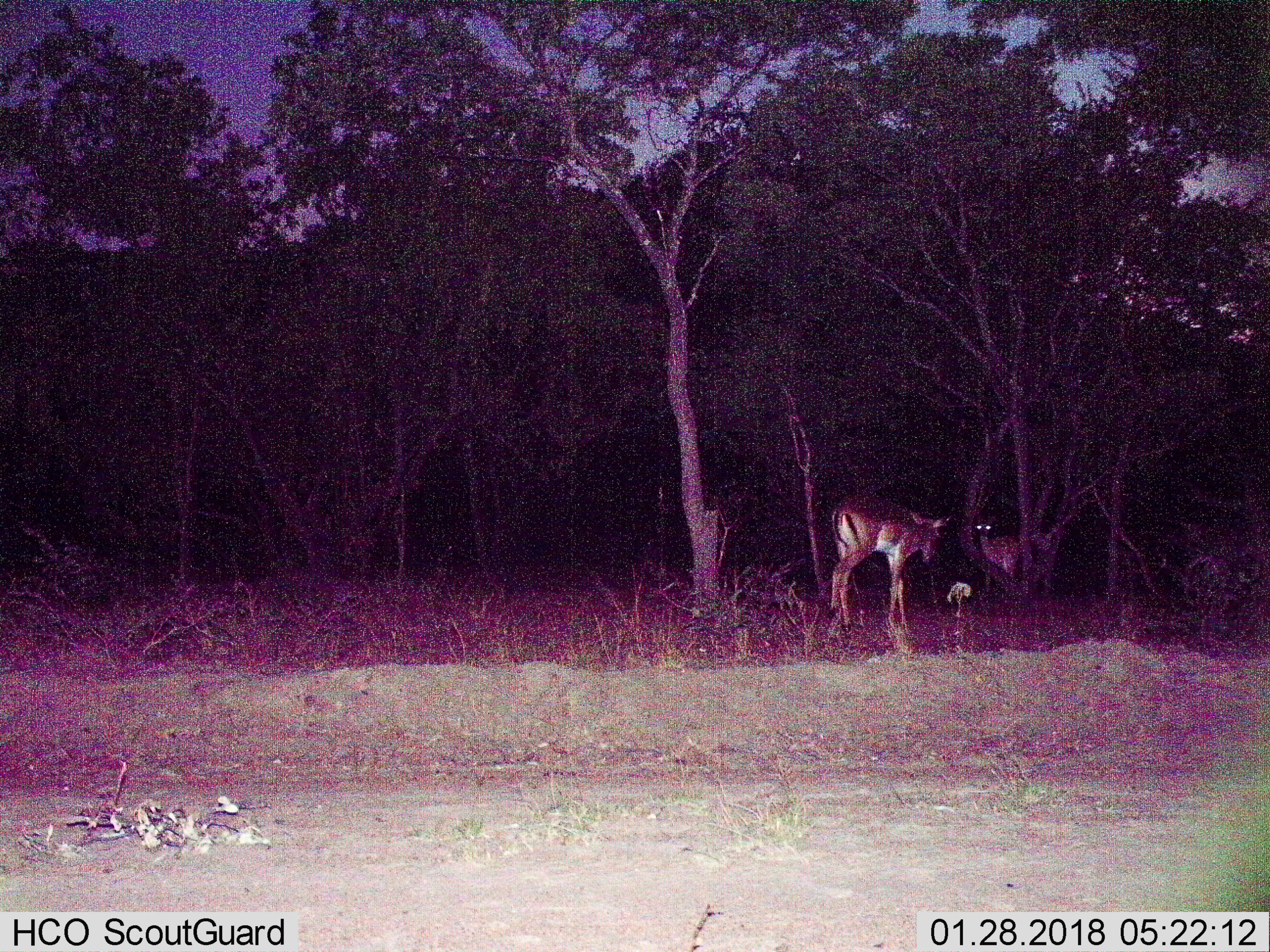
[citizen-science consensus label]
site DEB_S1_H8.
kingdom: Animalia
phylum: Chordata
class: Mammalia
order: Artiodactyla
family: Bovidae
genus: Aepyceros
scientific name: Aepyceros melampus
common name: impala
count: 2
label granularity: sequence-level